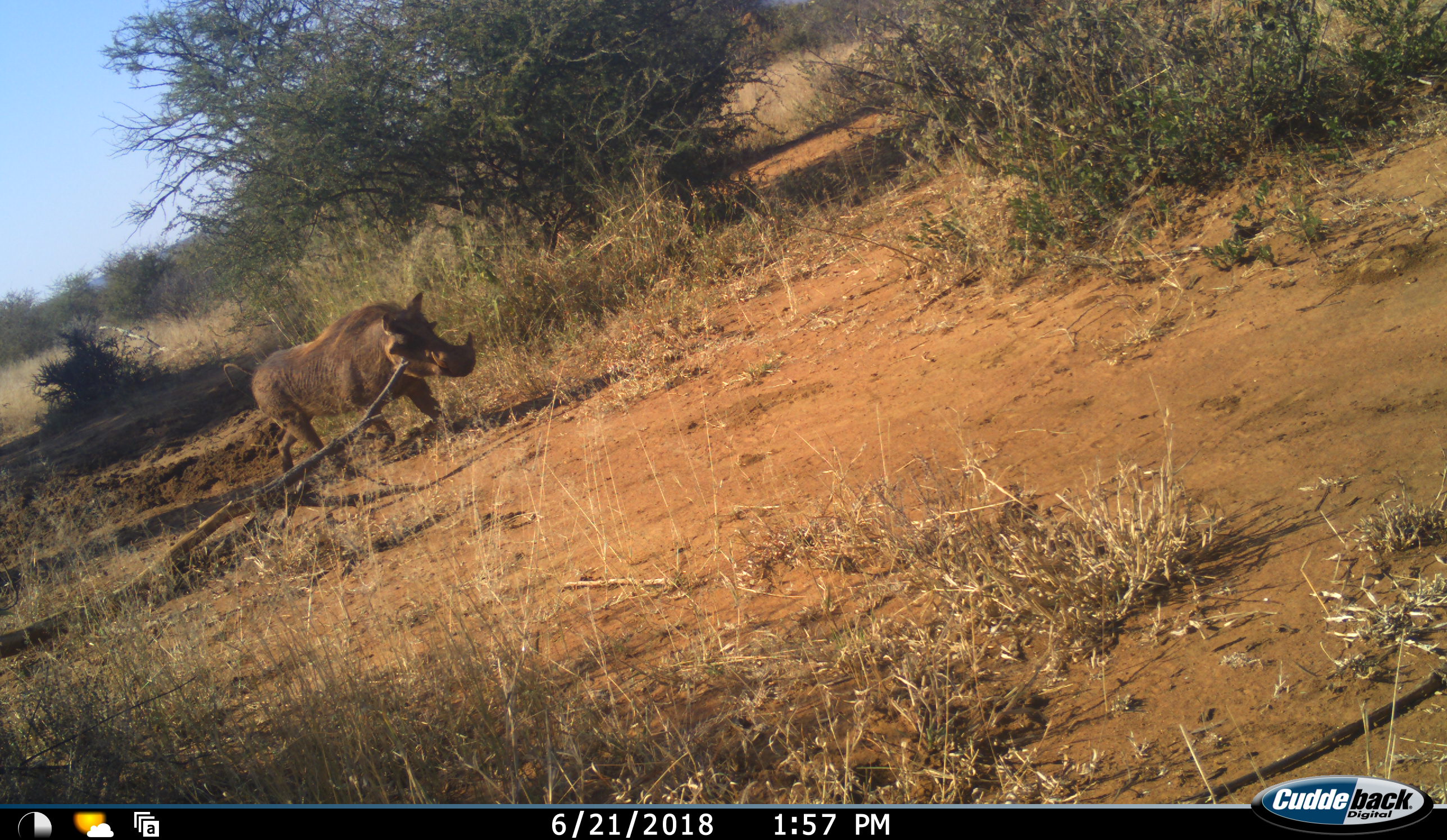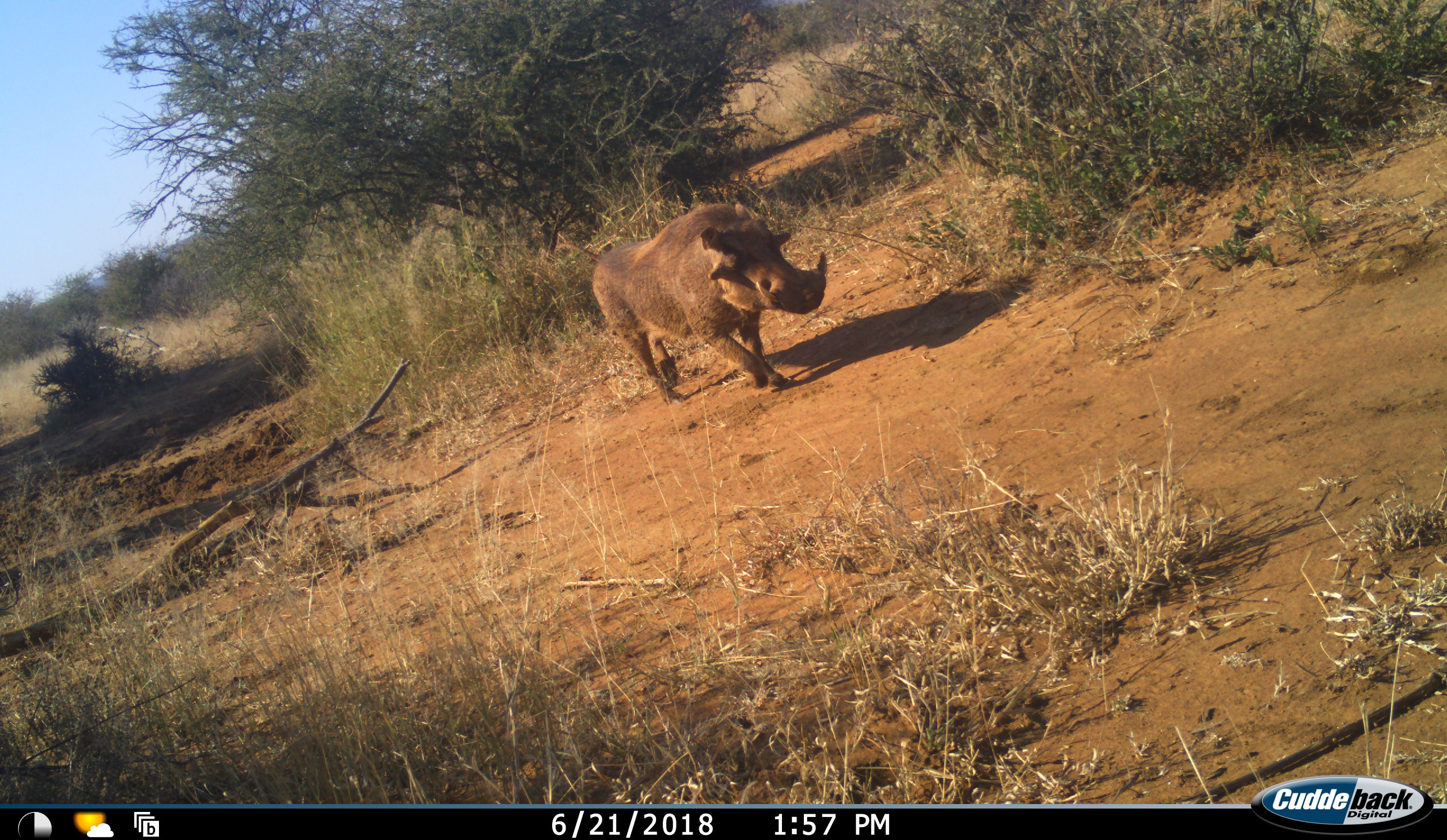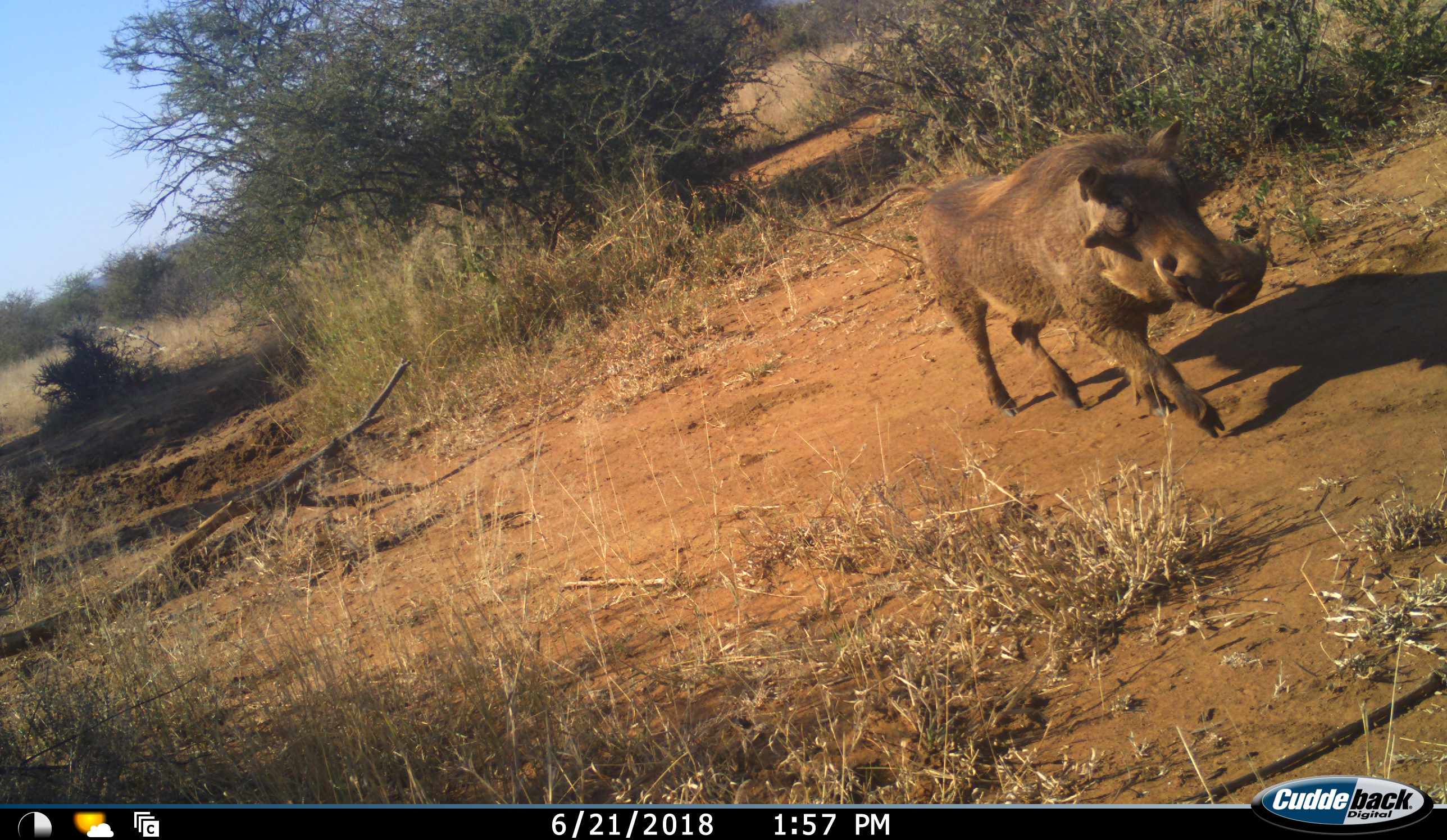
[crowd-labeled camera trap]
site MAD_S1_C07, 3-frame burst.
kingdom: Animalia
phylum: Chordata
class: Mammalia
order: Artiodactyla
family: Suidae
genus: Phacochoerus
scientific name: Phacochoerus africanus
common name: warthog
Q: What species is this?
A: Warthog (Phacochoerus africanus).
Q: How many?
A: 1.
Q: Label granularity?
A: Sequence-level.